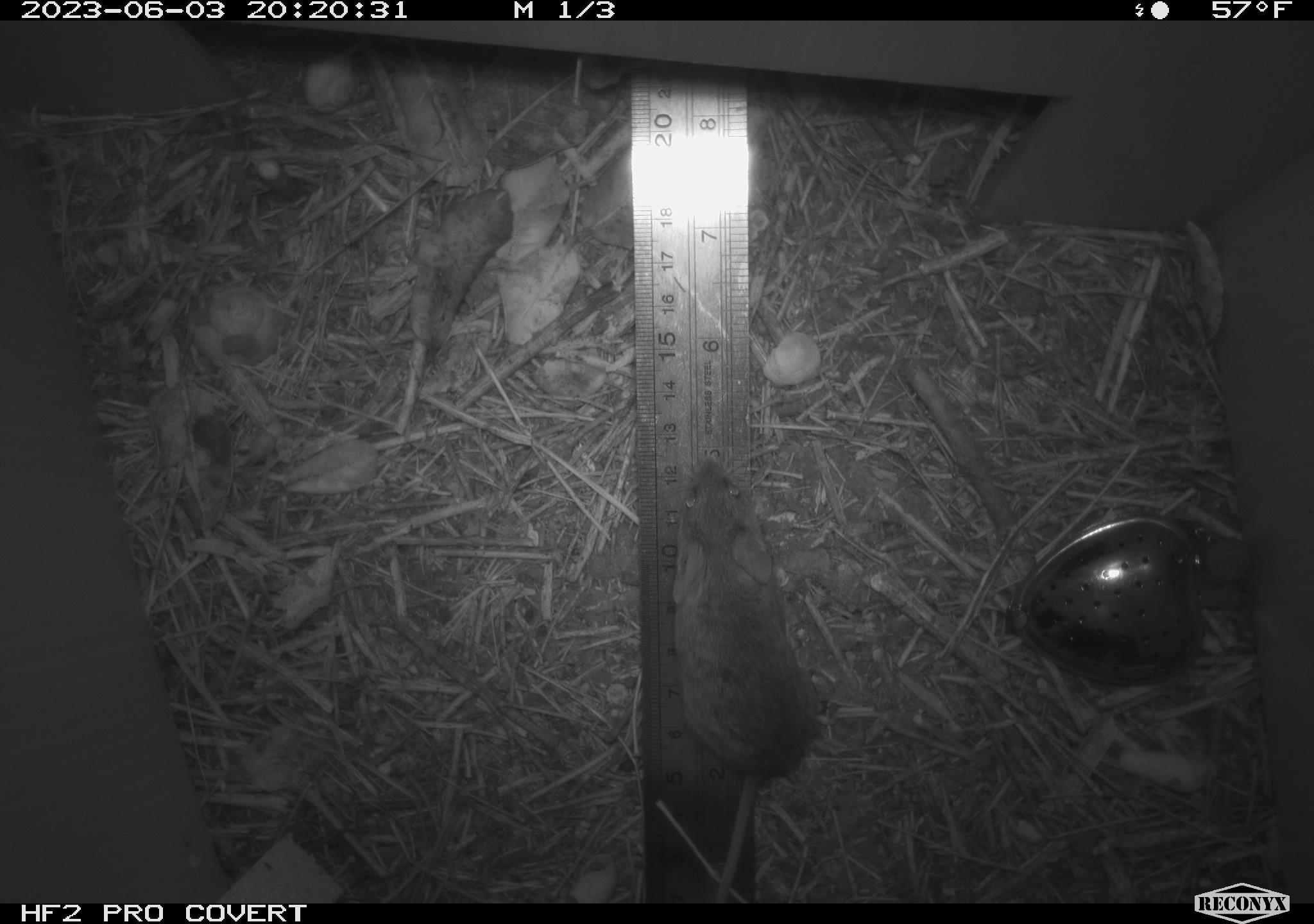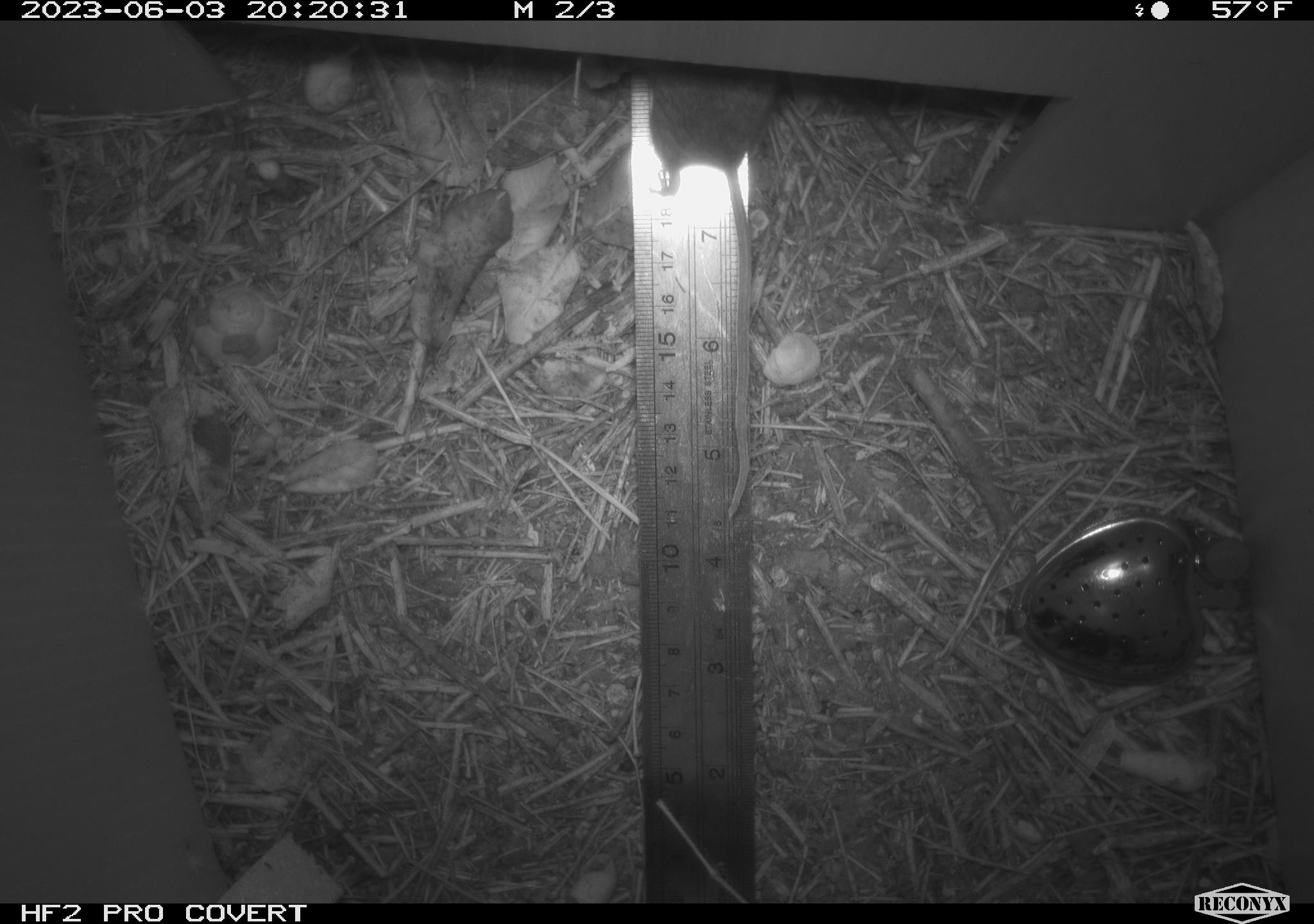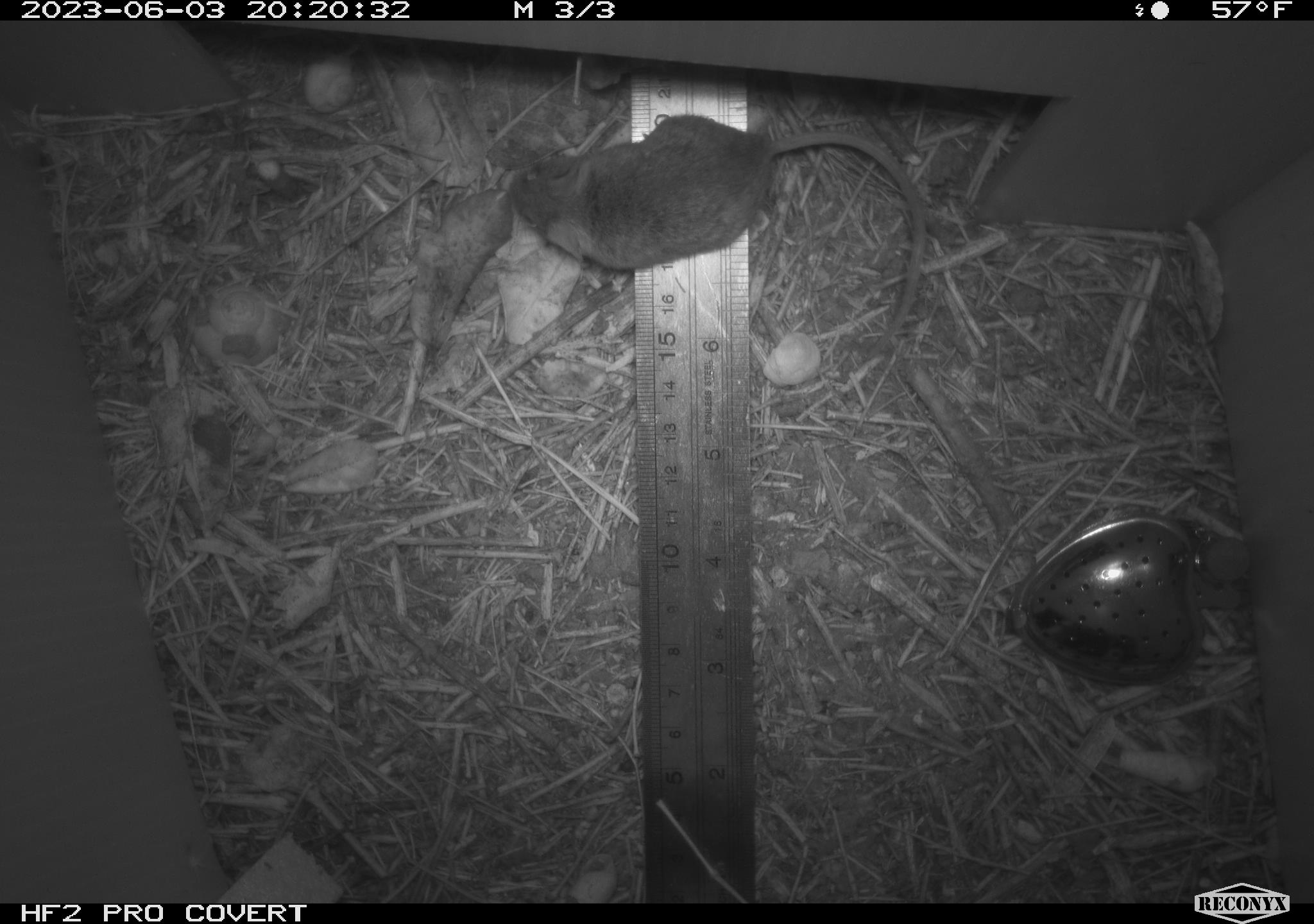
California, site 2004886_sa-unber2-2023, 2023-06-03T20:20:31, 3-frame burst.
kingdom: Animalia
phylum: Chordata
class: Mammalia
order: Rodentia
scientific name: Rodentia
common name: mouse species